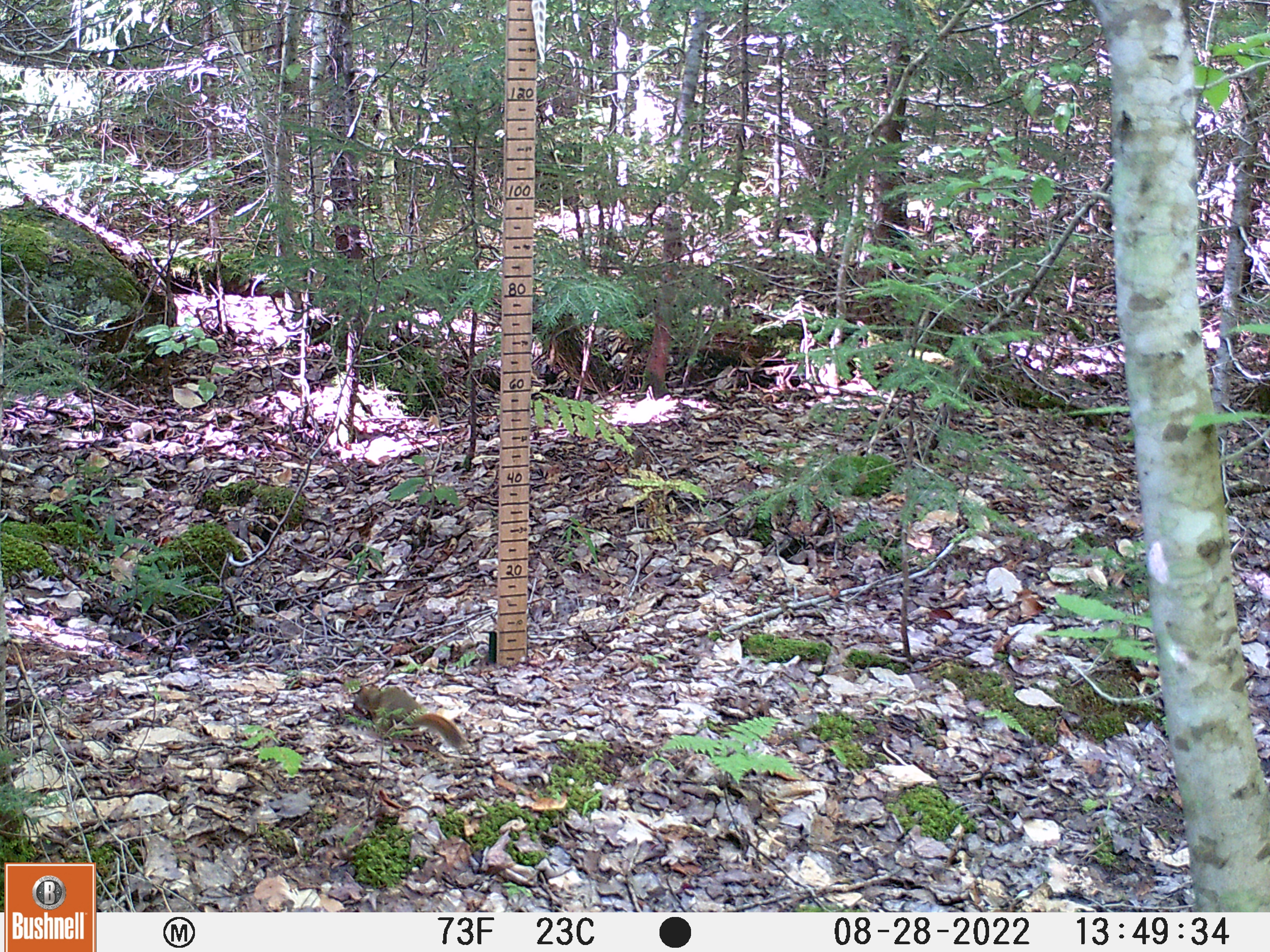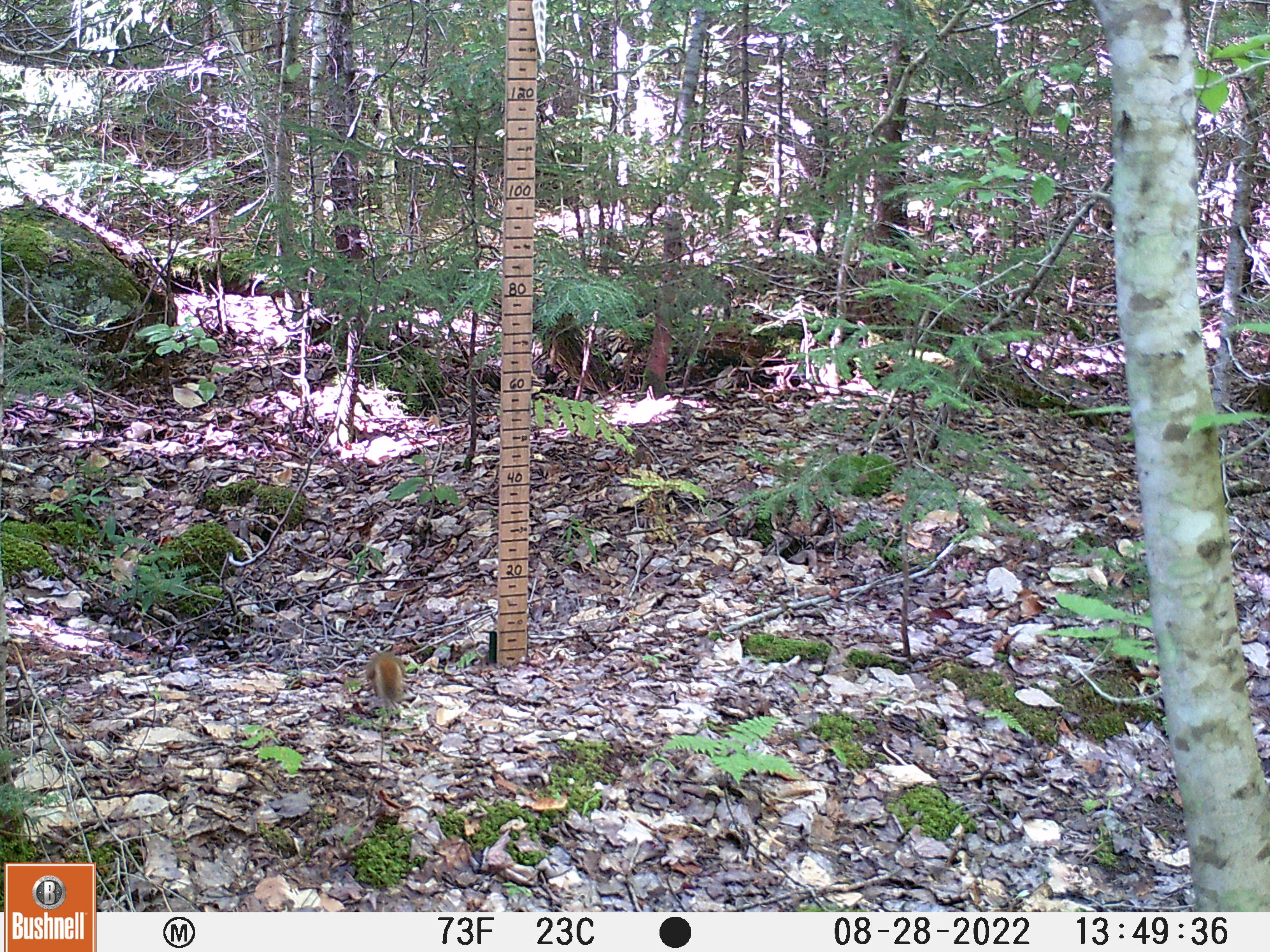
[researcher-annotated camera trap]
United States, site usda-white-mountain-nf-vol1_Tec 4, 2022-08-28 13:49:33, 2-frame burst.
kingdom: Animalia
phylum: Chordata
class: Mammalia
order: Rodentia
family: Sciuridae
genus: Tamiasciurus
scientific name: Tamiasciurus hudsonicus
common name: red squirrel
Red squirrel (Tamiasciurus hudsonicus).